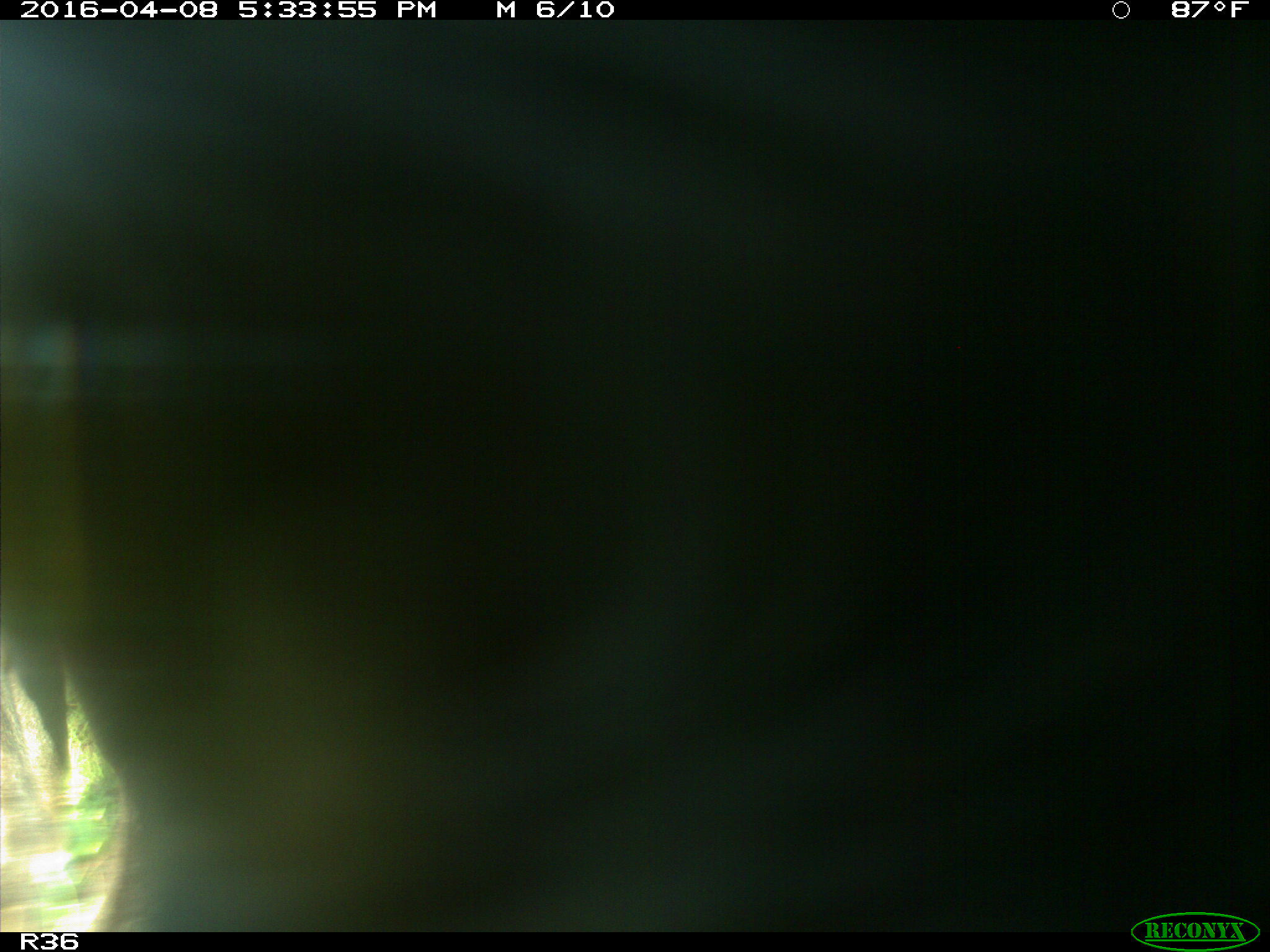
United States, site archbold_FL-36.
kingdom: Animalia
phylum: Chordata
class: Mammalia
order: Artiodactyla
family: Bovidae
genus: Bos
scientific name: Bos taurus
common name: domestic cow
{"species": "Bos taurus (domestic cow)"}